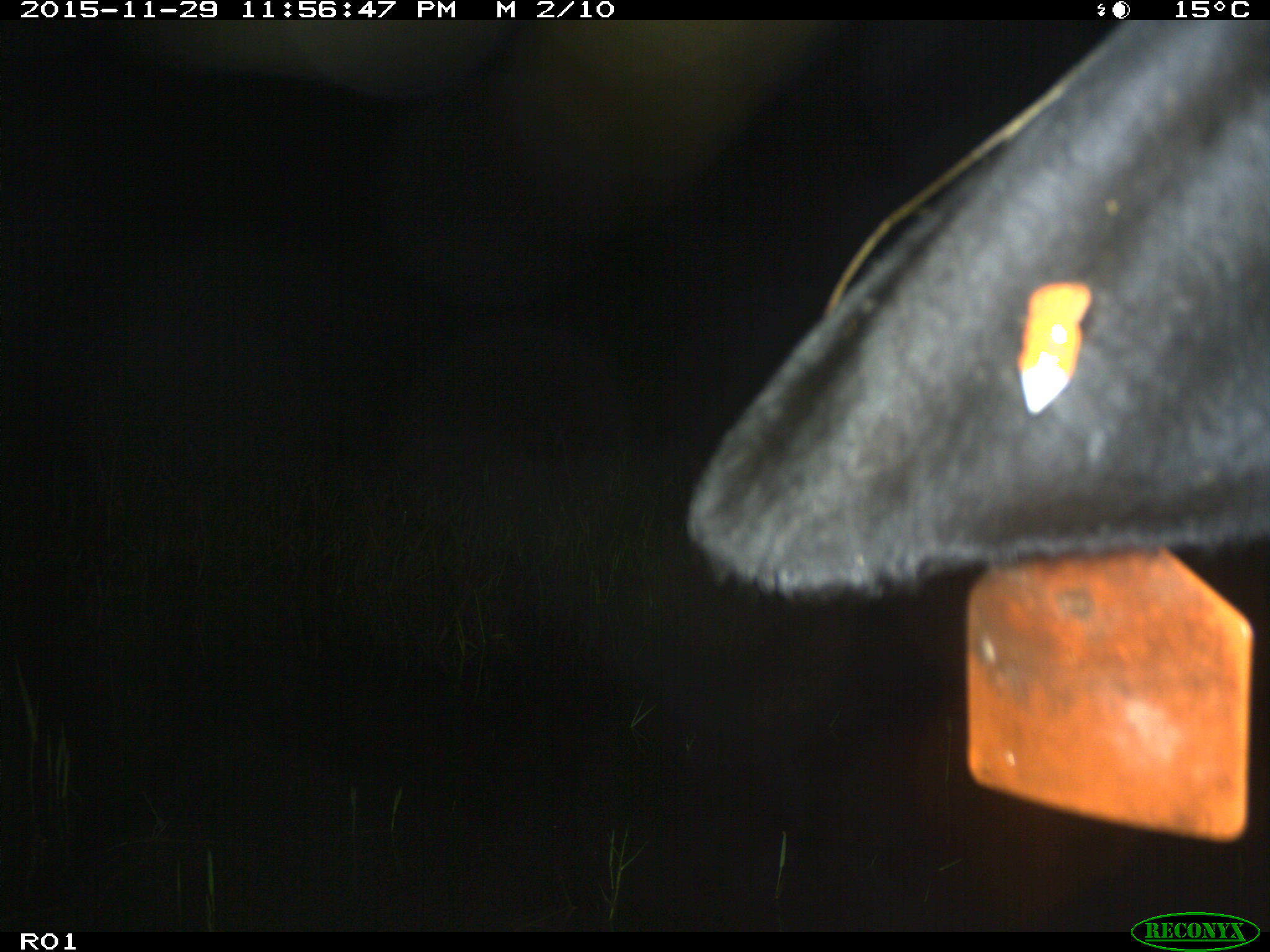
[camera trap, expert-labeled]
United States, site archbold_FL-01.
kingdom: Animalia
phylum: Chordata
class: Mammalia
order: Artiodactyla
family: Bovidae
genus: Bos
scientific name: Bos taurus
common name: domestic cow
Bos taurus (domestic cow).